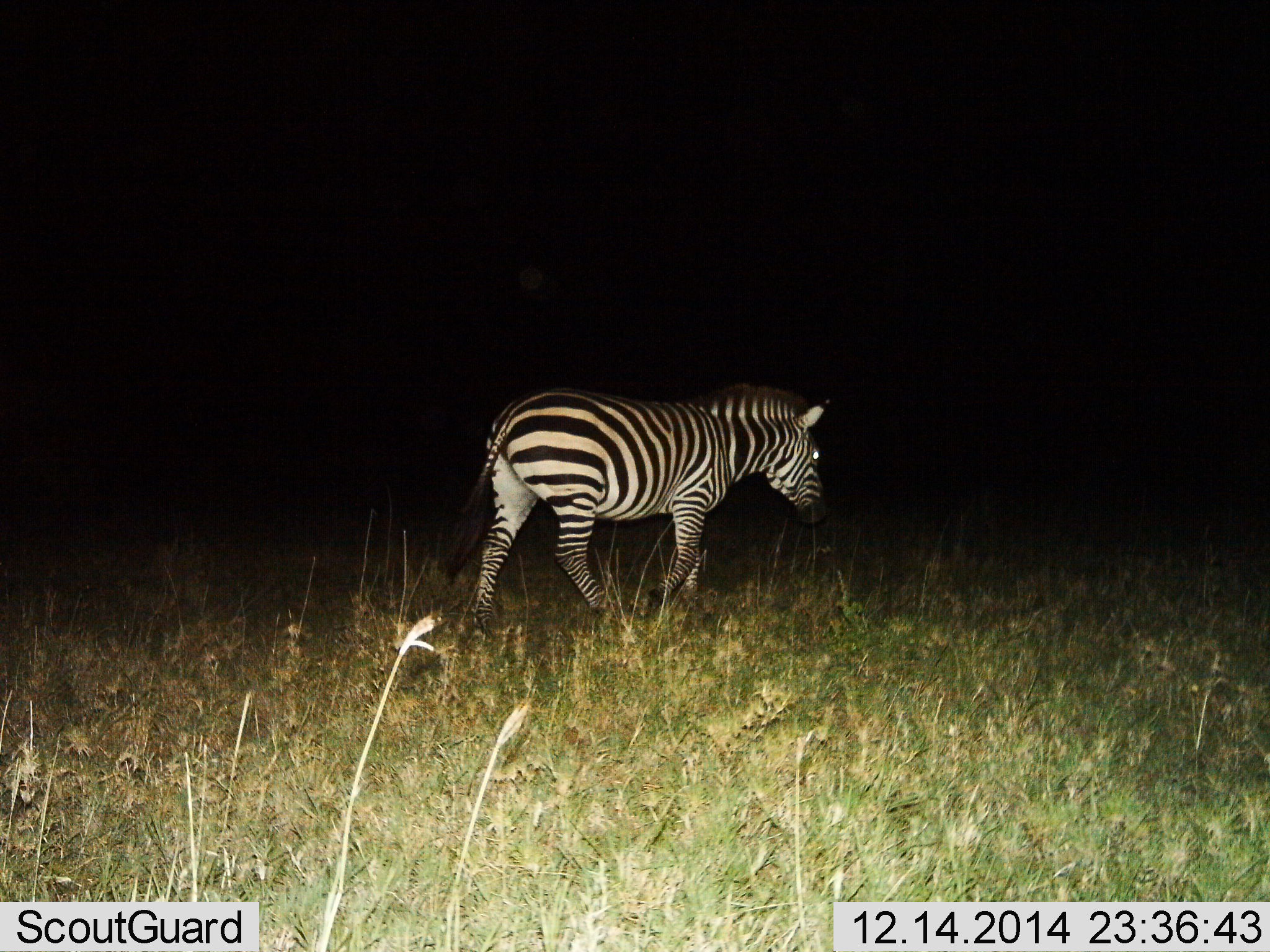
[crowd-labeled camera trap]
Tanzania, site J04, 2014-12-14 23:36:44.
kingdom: Animalia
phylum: Chordata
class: Mammalia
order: Perissodactyla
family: Equidae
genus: Equus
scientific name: Equus quagga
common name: plains zebra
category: zebra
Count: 1.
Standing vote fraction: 10%.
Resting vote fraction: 0%.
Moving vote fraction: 90%.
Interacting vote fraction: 0%.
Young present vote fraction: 0%.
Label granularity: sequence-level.